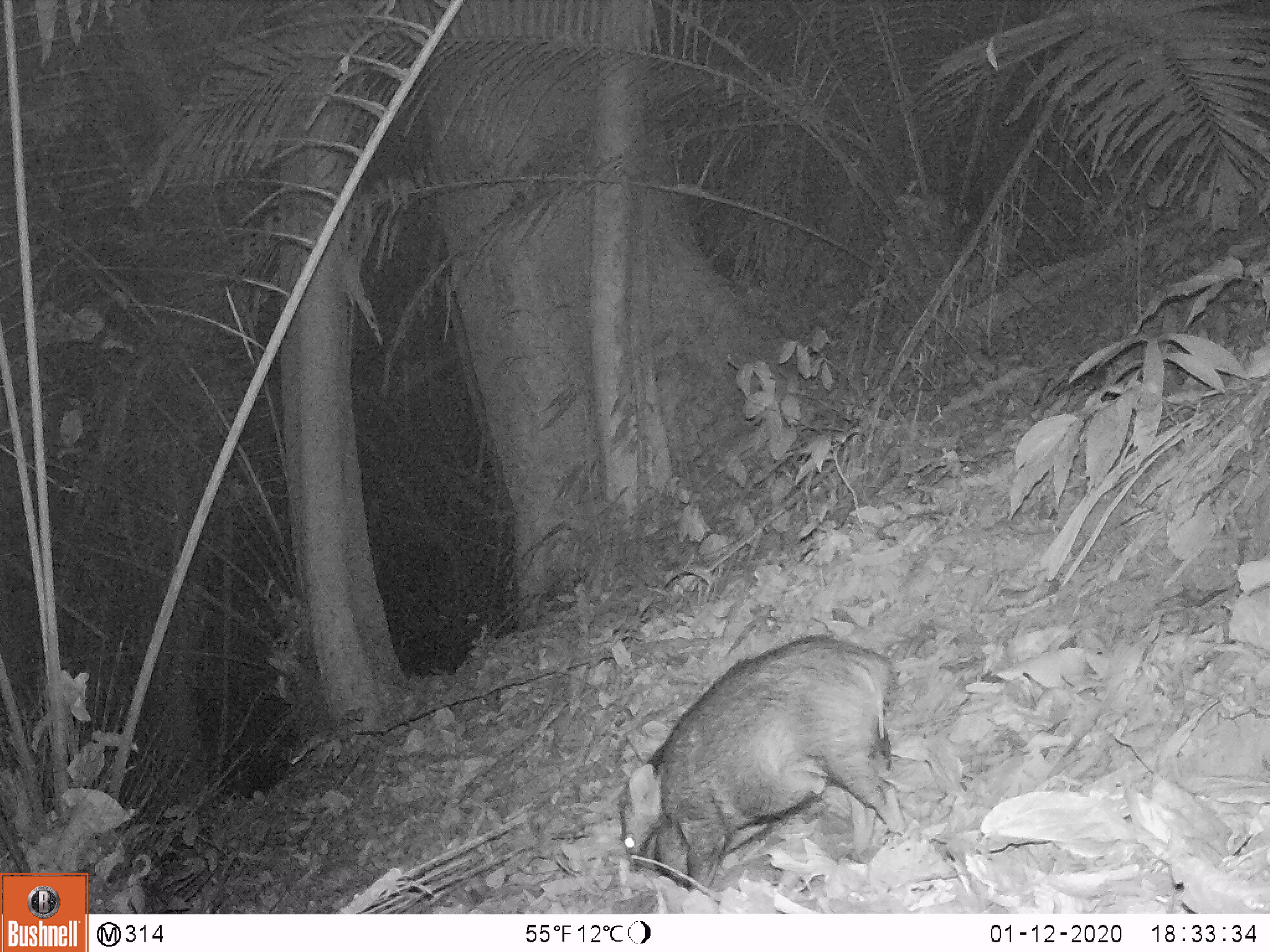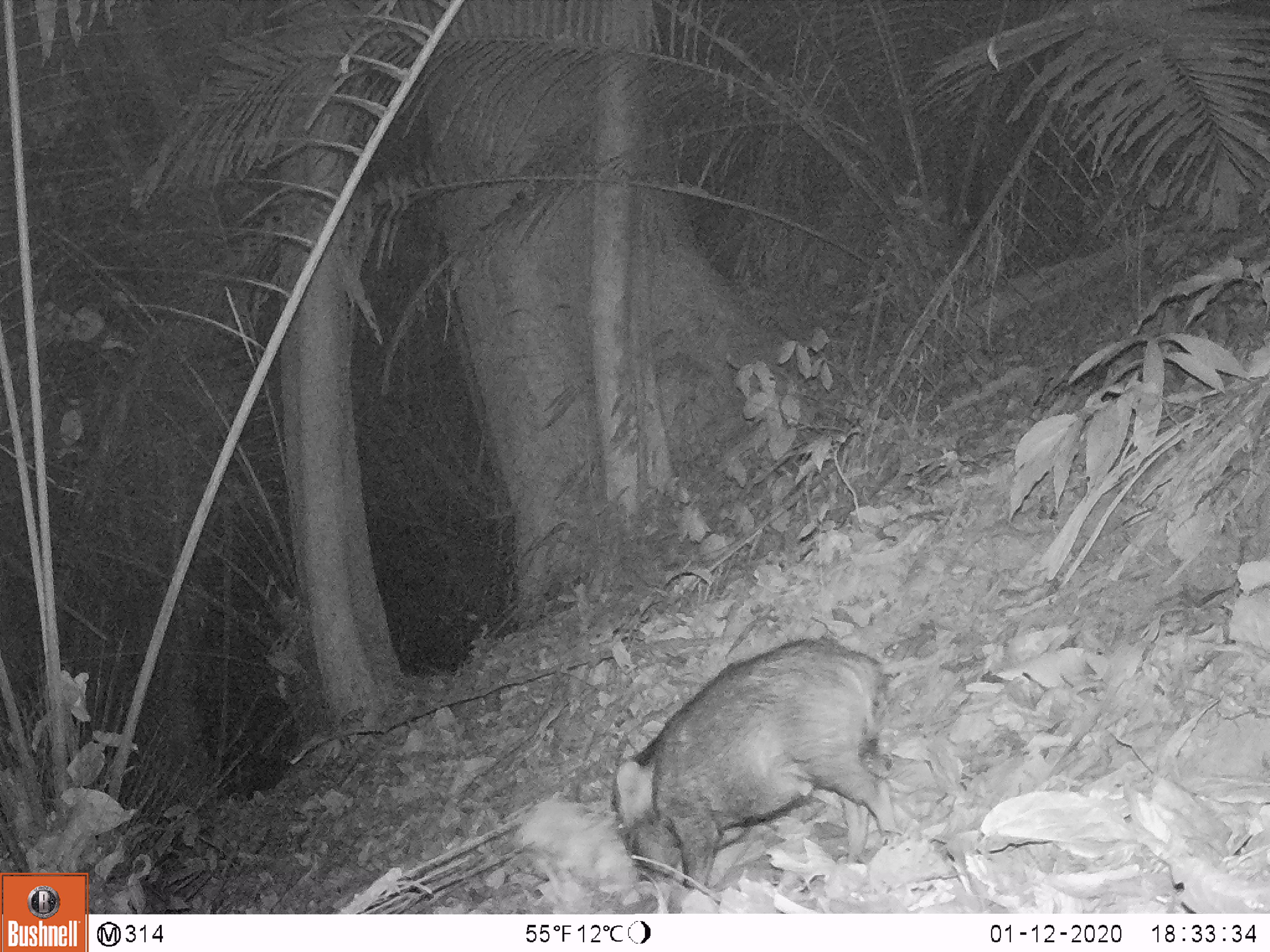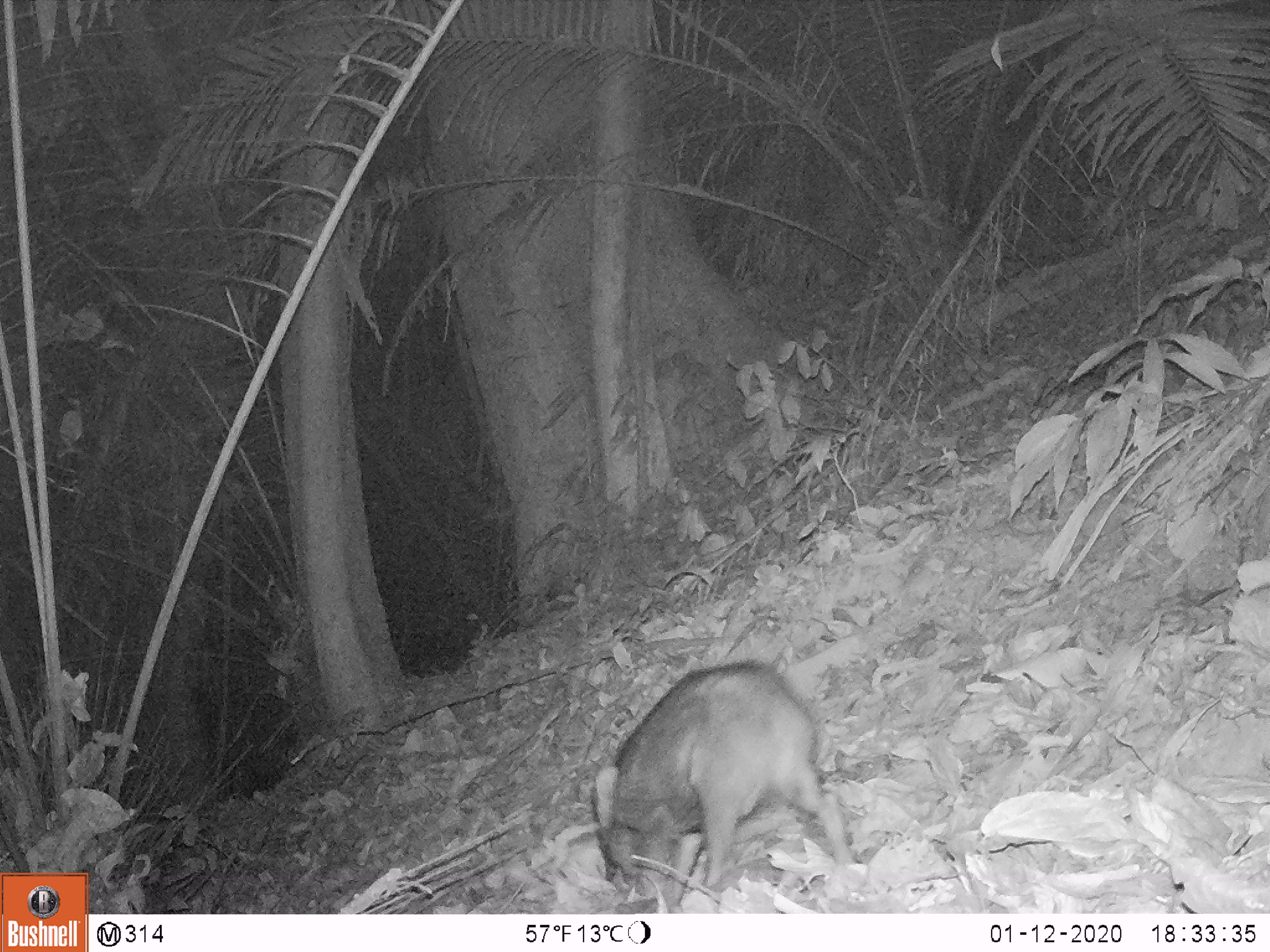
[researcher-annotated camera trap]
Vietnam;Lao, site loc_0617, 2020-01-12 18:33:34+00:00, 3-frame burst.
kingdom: Animalia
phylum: Chordata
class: Mammalia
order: Artiodactyla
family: Suidae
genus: Sus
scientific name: Sus scrofa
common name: eurasian wild pig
Eurasian wild pig (Sus scrofa). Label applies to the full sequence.